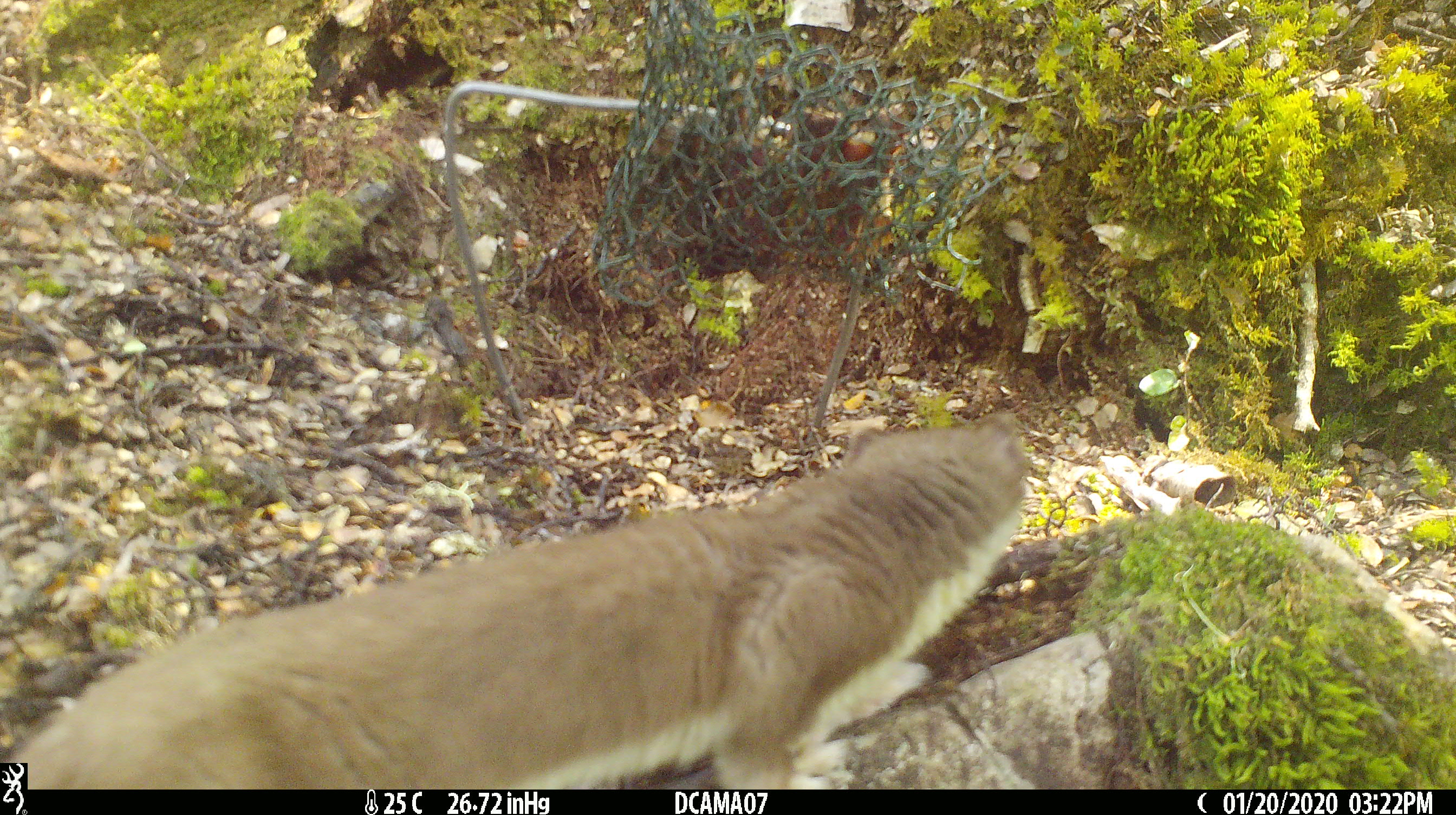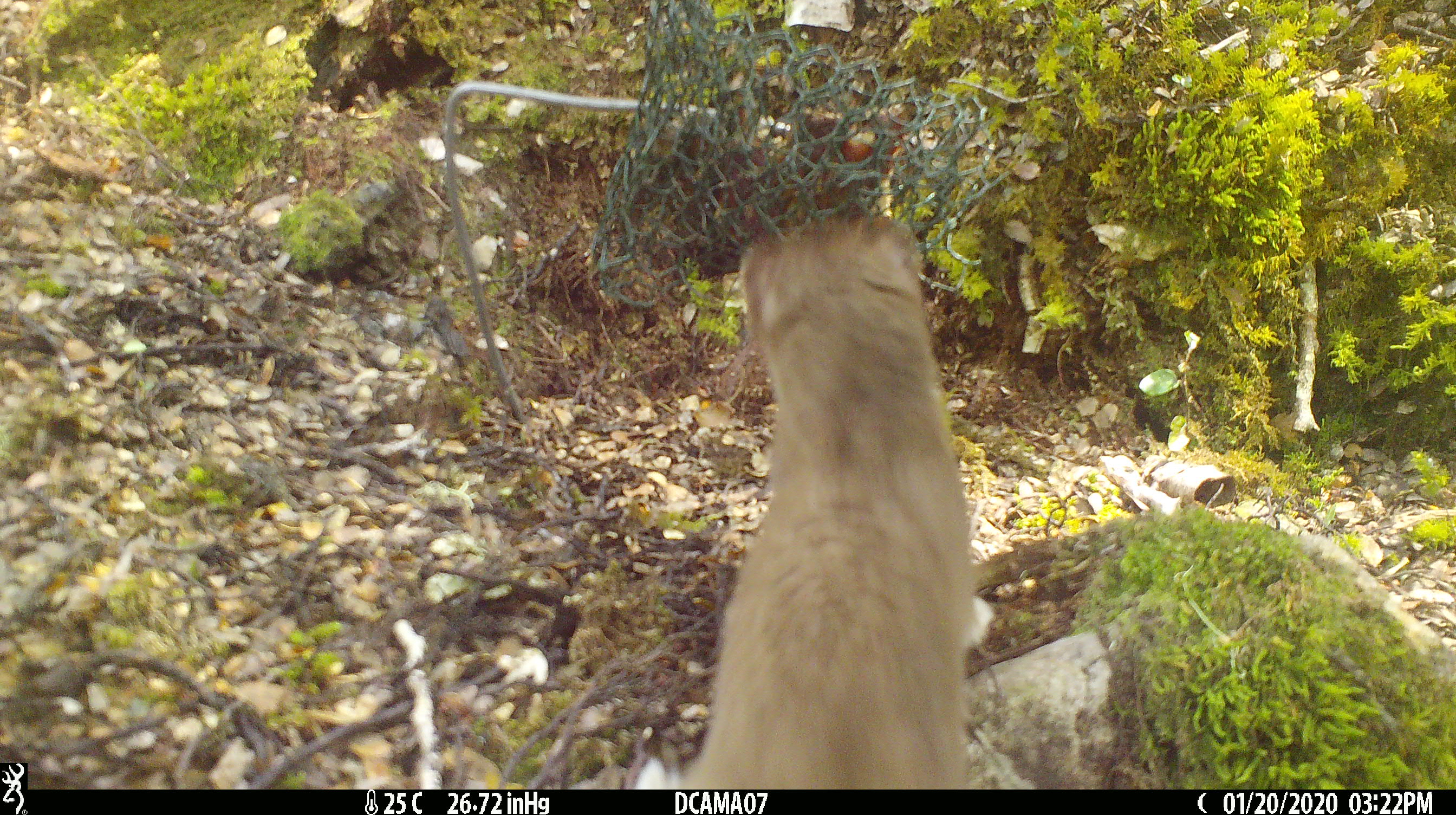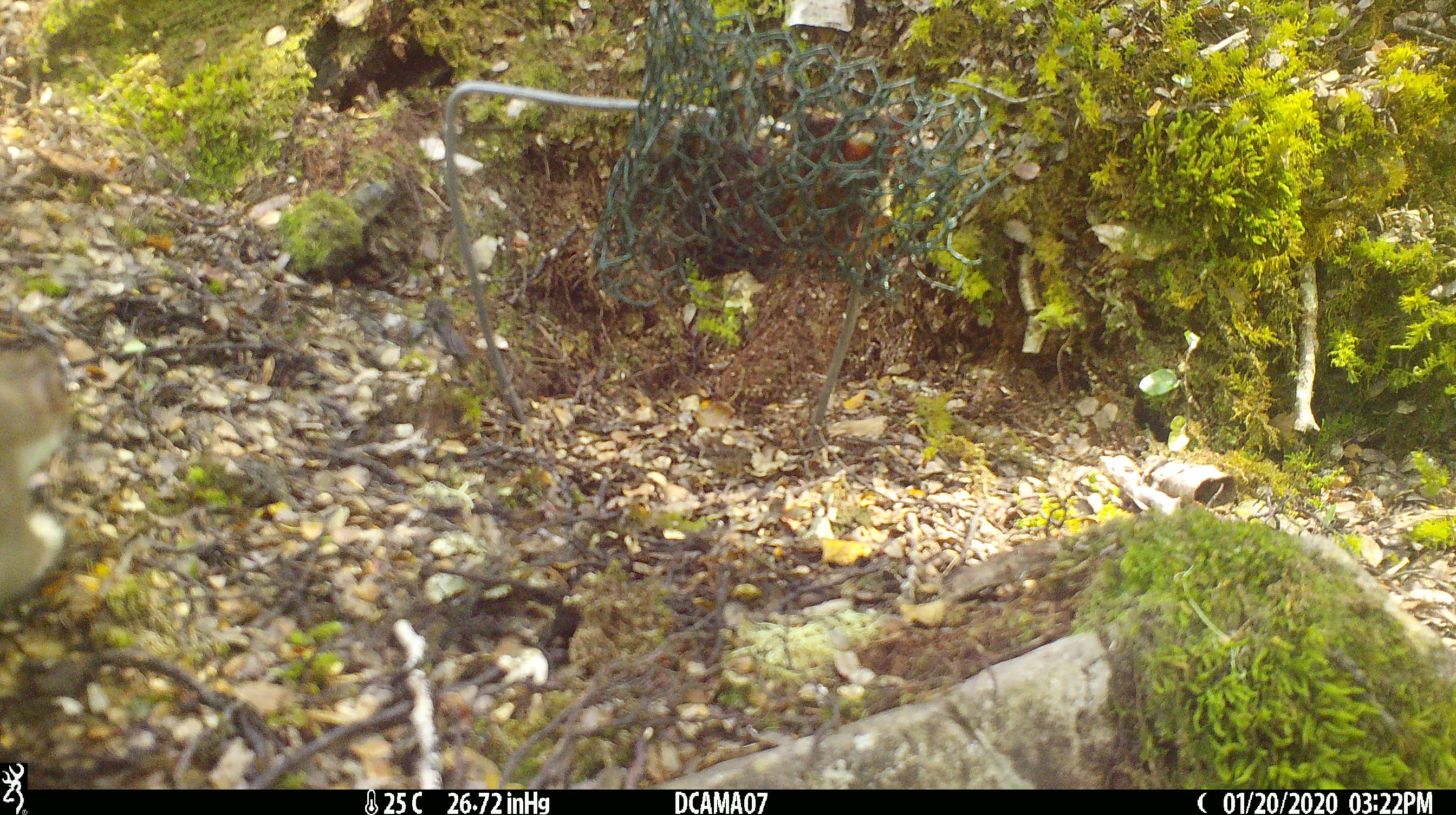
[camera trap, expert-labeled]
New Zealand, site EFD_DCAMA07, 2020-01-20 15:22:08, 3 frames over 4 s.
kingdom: Animalia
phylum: Chordata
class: Mammalia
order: Carnivora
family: Mustelidae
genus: Mustela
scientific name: Mustela erminea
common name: stoat